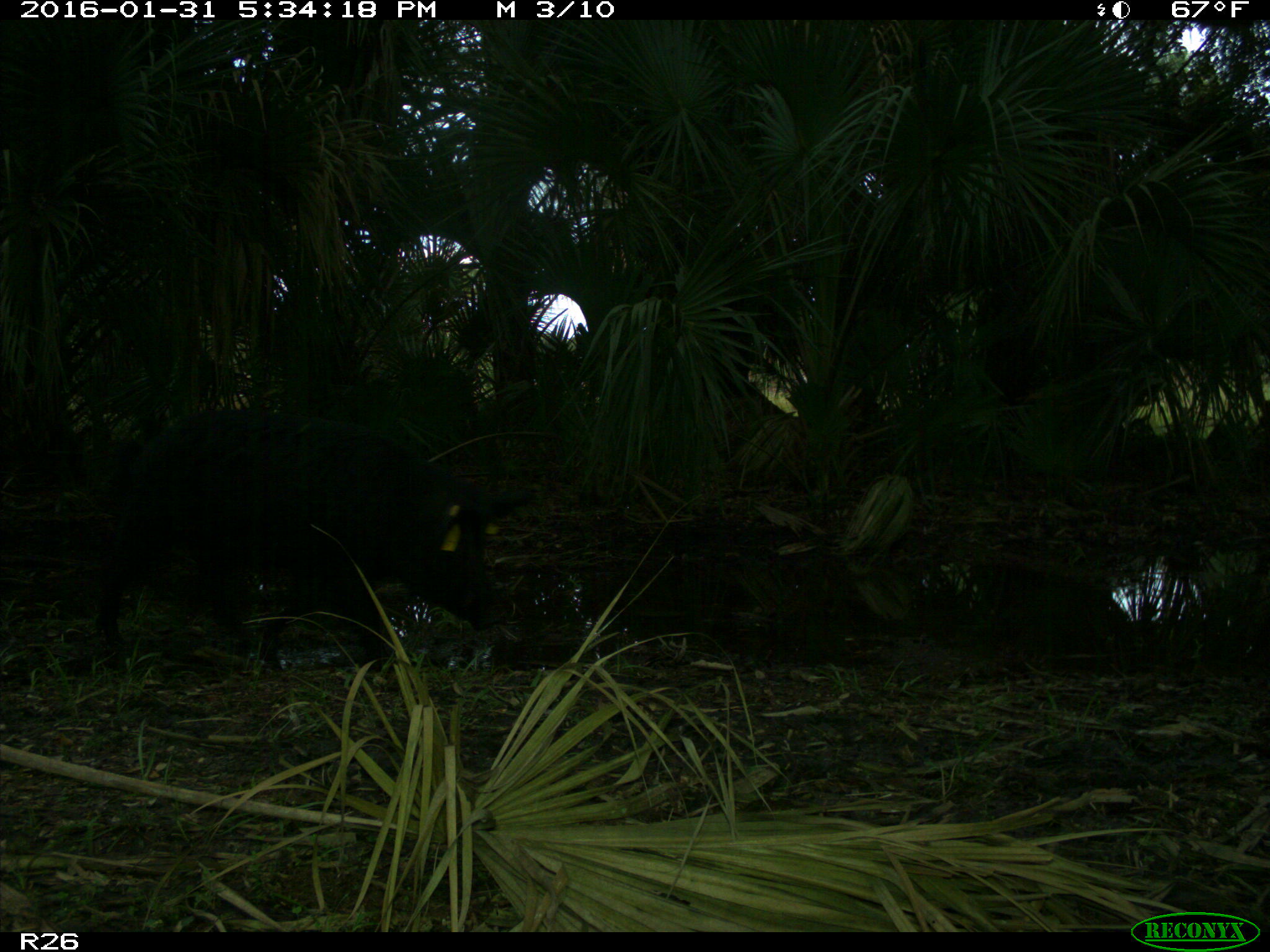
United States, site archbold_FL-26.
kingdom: Animalia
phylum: Chordata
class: Mammalia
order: Artiodactyla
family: Suidae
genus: Sus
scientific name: Sus scrofa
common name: wild boar